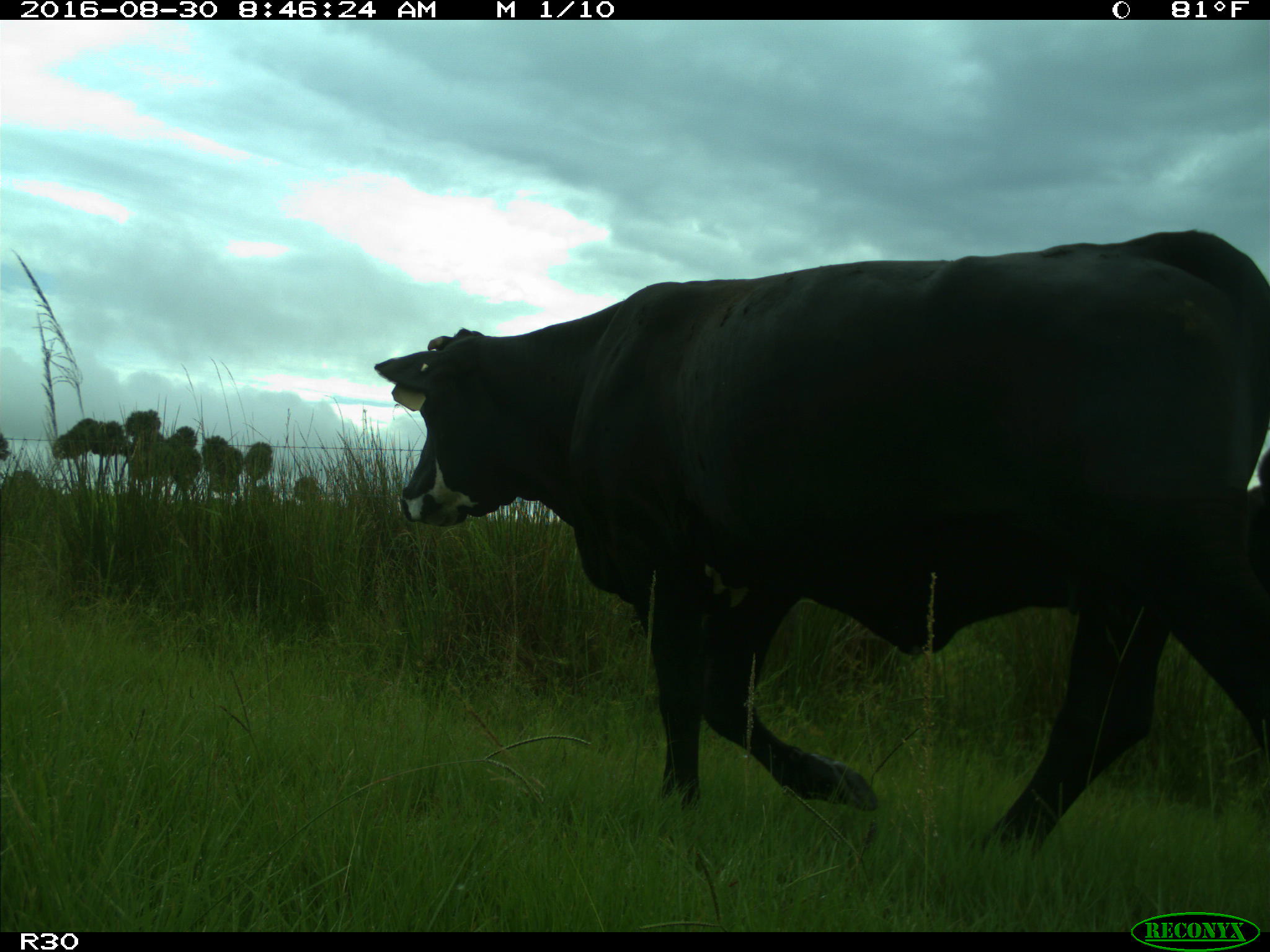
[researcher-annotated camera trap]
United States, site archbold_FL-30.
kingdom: Animalia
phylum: Chordata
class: Mammalia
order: Artiodactyla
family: Bovidae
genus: Bos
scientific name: Bos taurus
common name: domestic cow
Bos taurus (domestic cow).